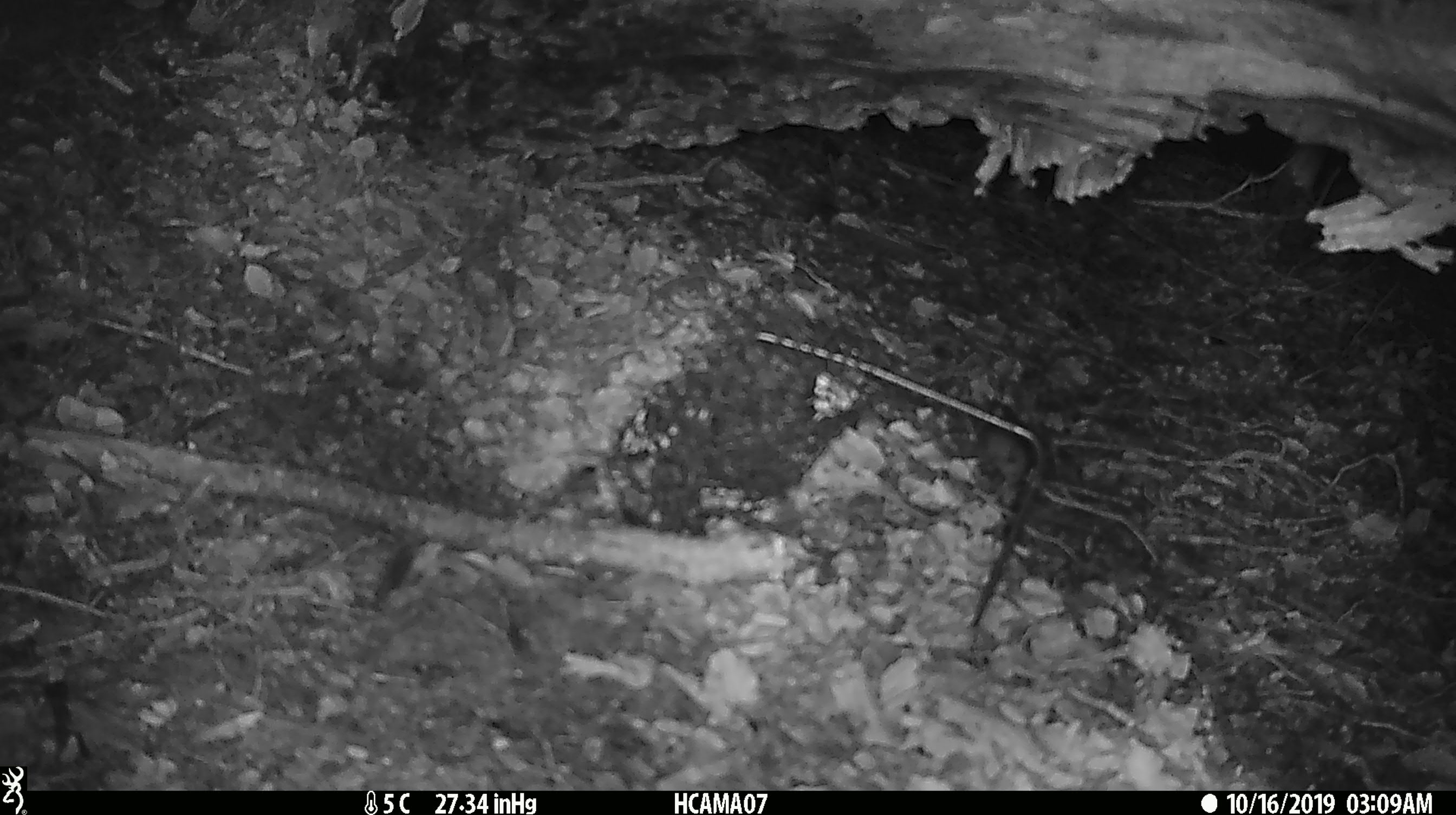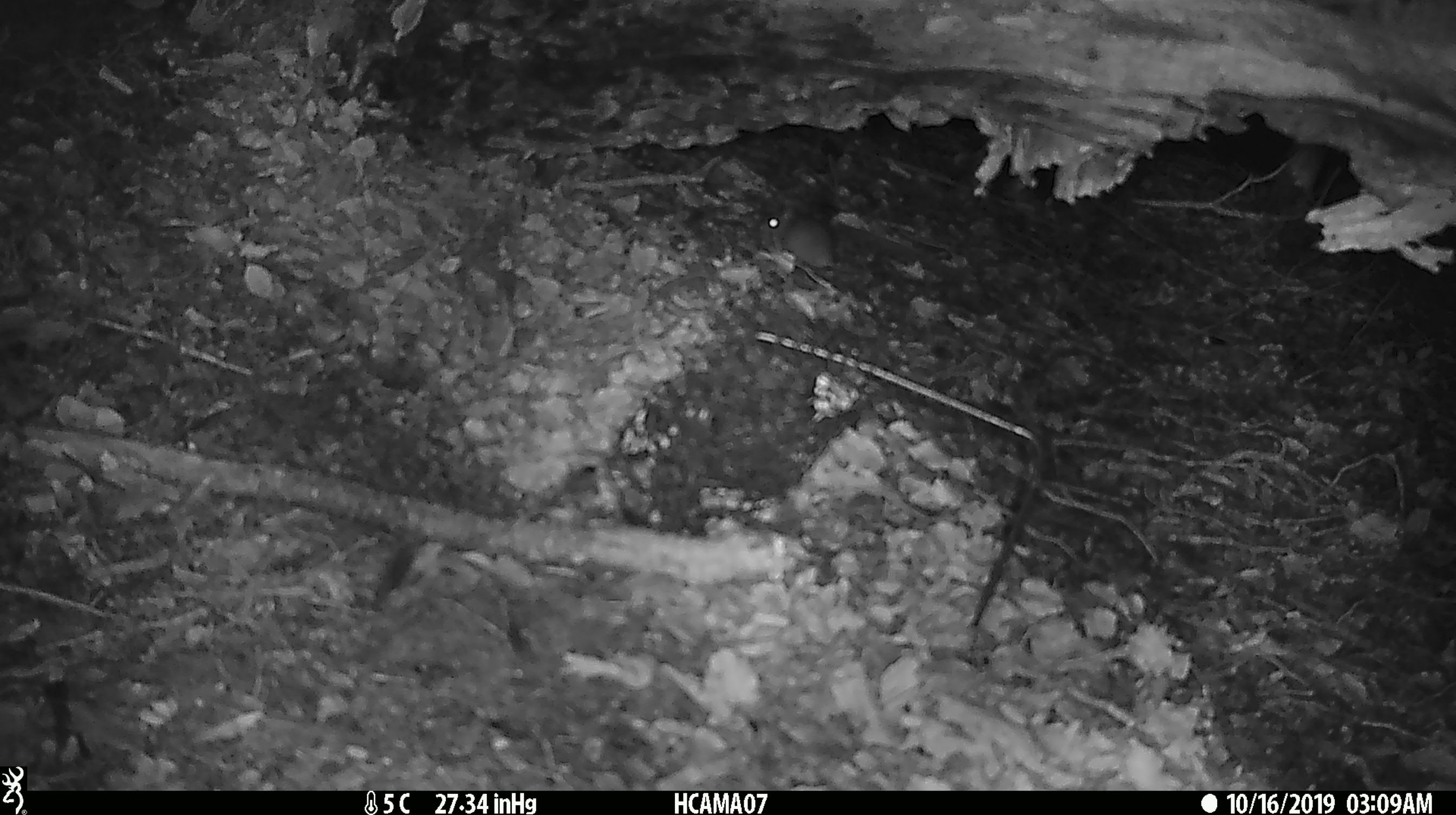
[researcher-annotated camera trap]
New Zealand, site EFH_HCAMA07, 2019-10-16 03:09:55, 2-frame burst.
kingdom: Animalia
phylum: Chordata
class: Mammalia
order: Rodentia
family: Muridae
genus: Mus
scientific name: Mus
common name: mouse